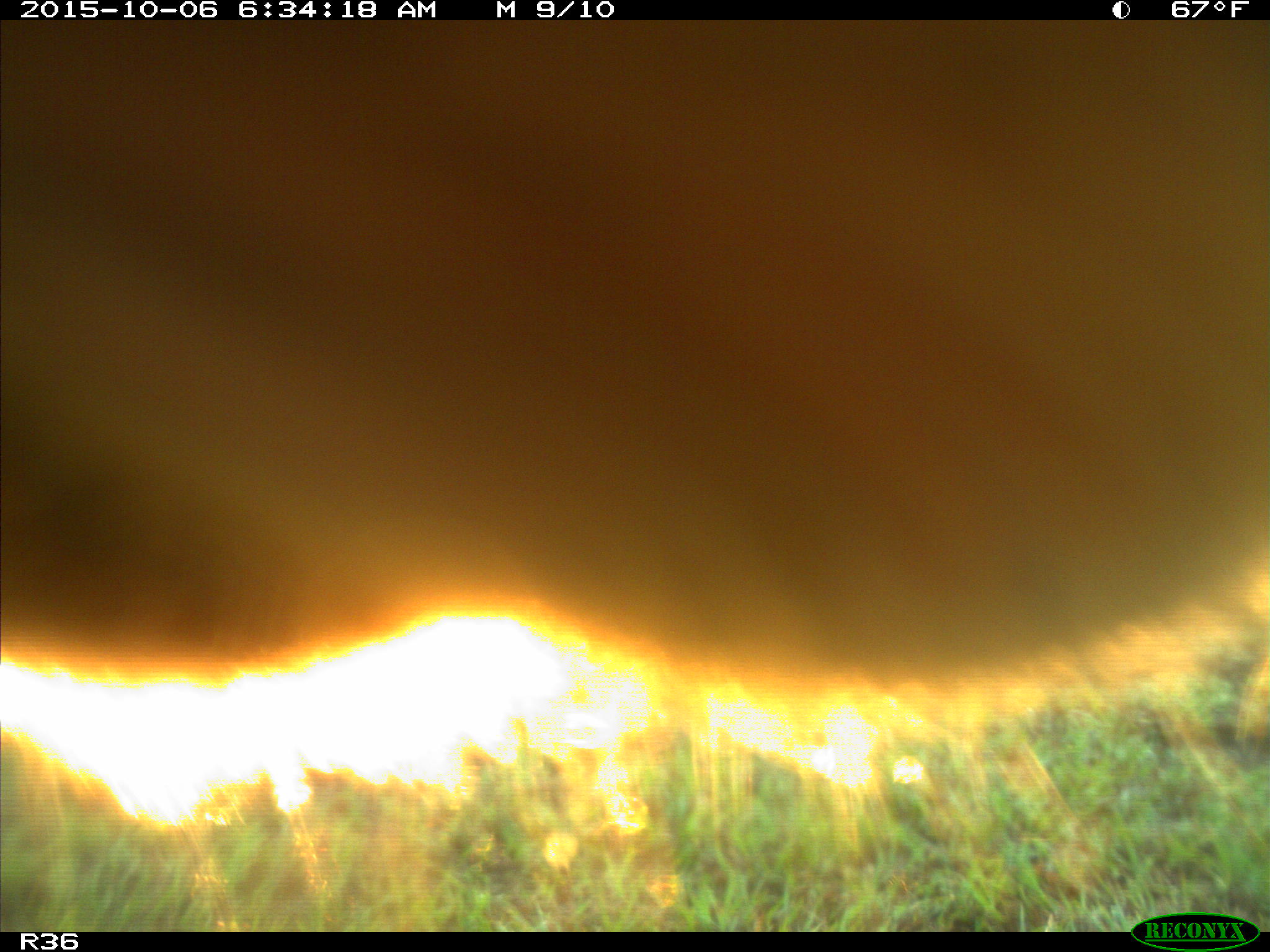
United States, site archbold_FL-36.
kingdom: Animalia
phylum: Chordata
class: Mammalia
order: Artiodactyla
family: Bovidae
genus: Bos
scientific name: Bos taurus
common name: domestic cow